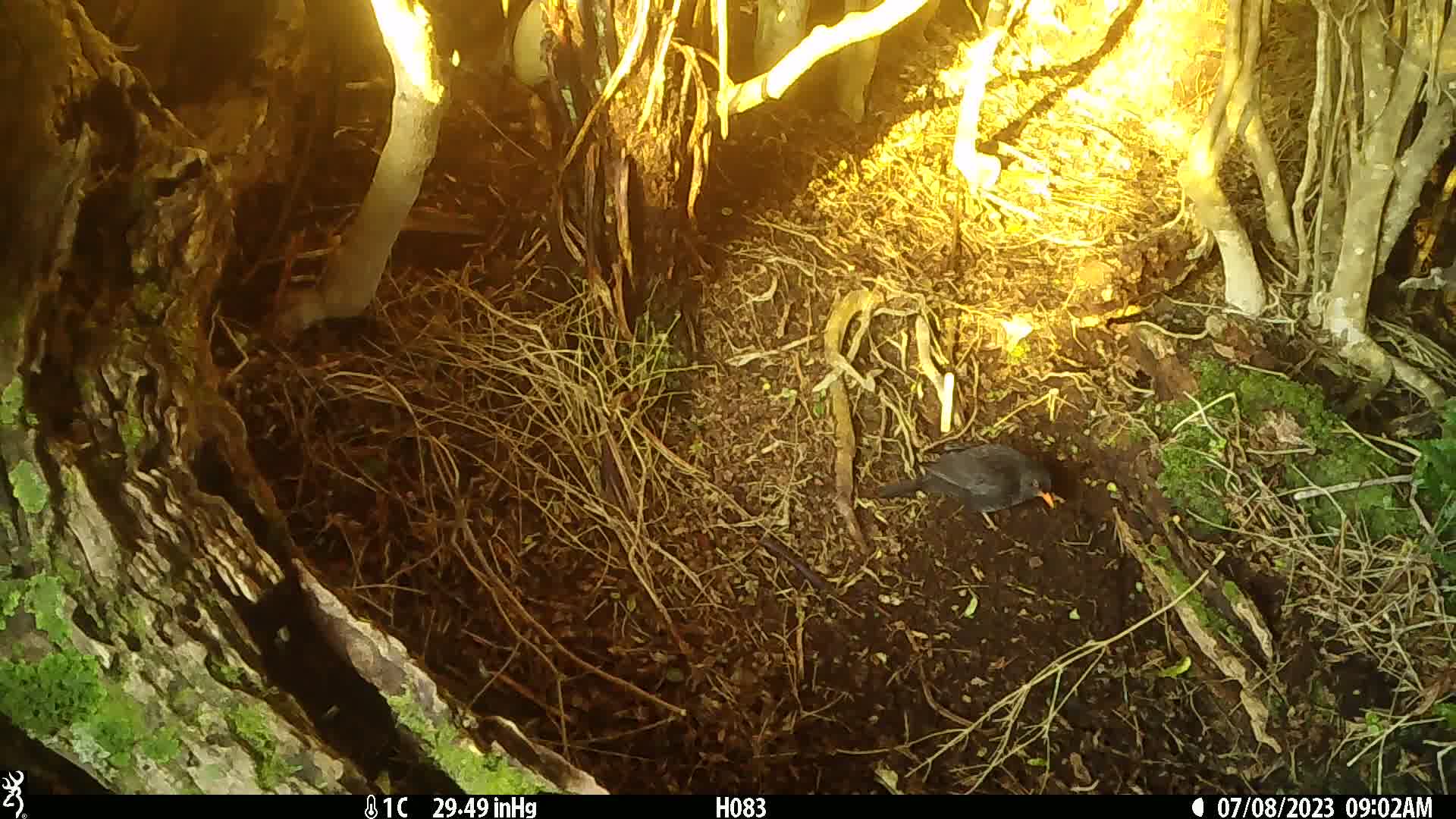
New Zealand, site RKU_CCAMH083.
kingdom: Animalia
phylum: Chordata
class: Aves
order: Passeriformes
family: Turdidae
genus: Turdus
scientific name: Turdus merula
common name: eurasian blackbird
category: blackbird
Blackbird (eurasian blackbird) (Turdus merula).